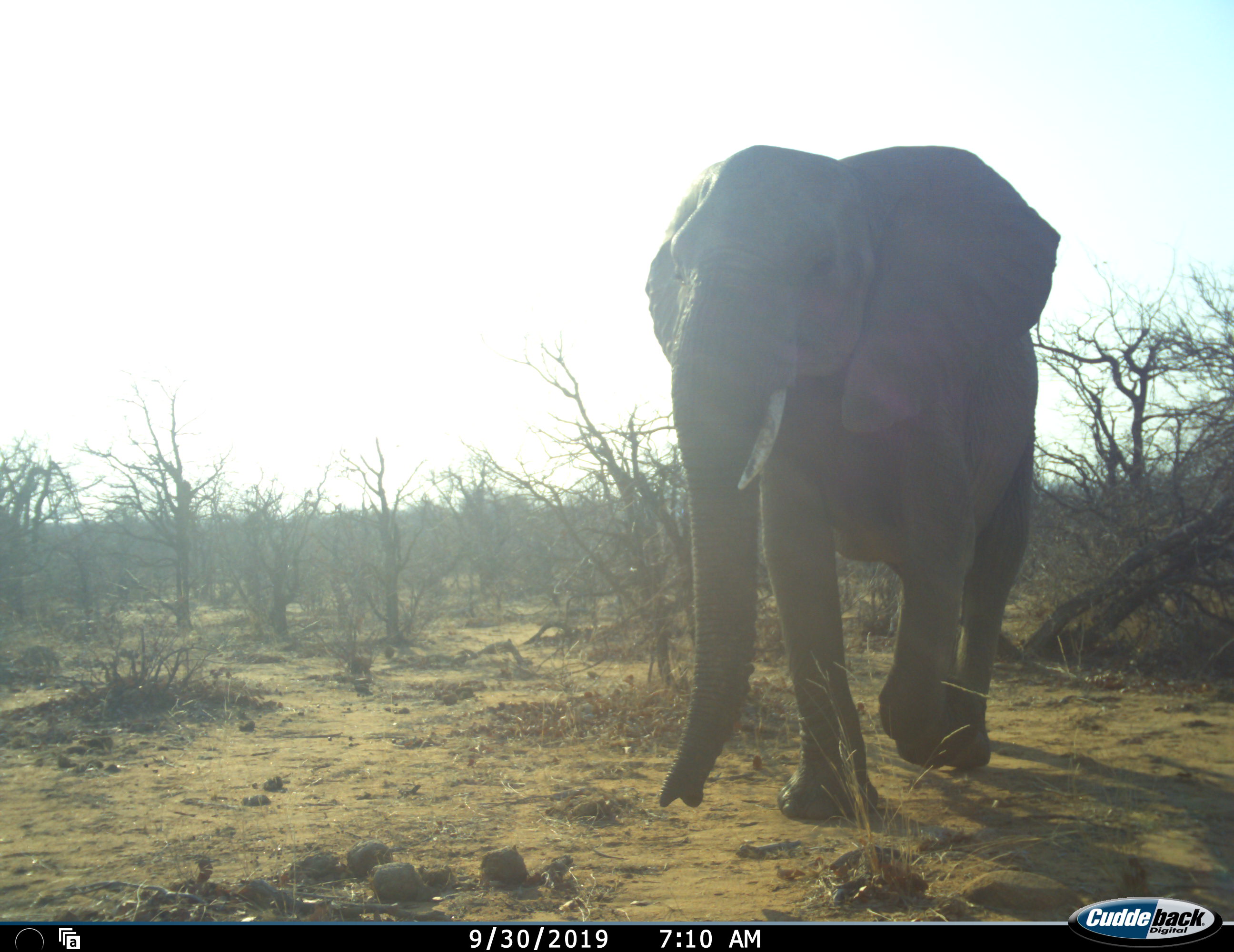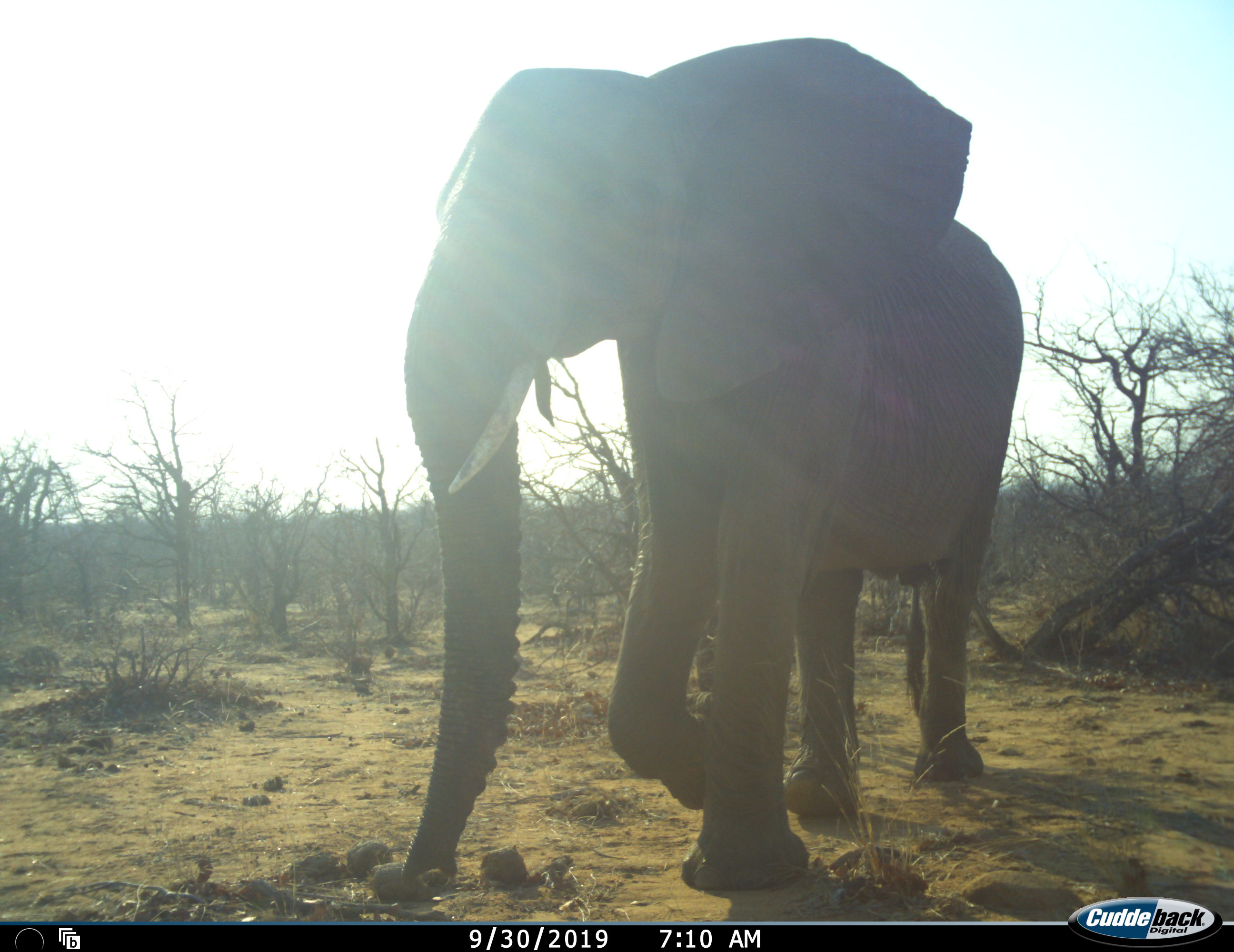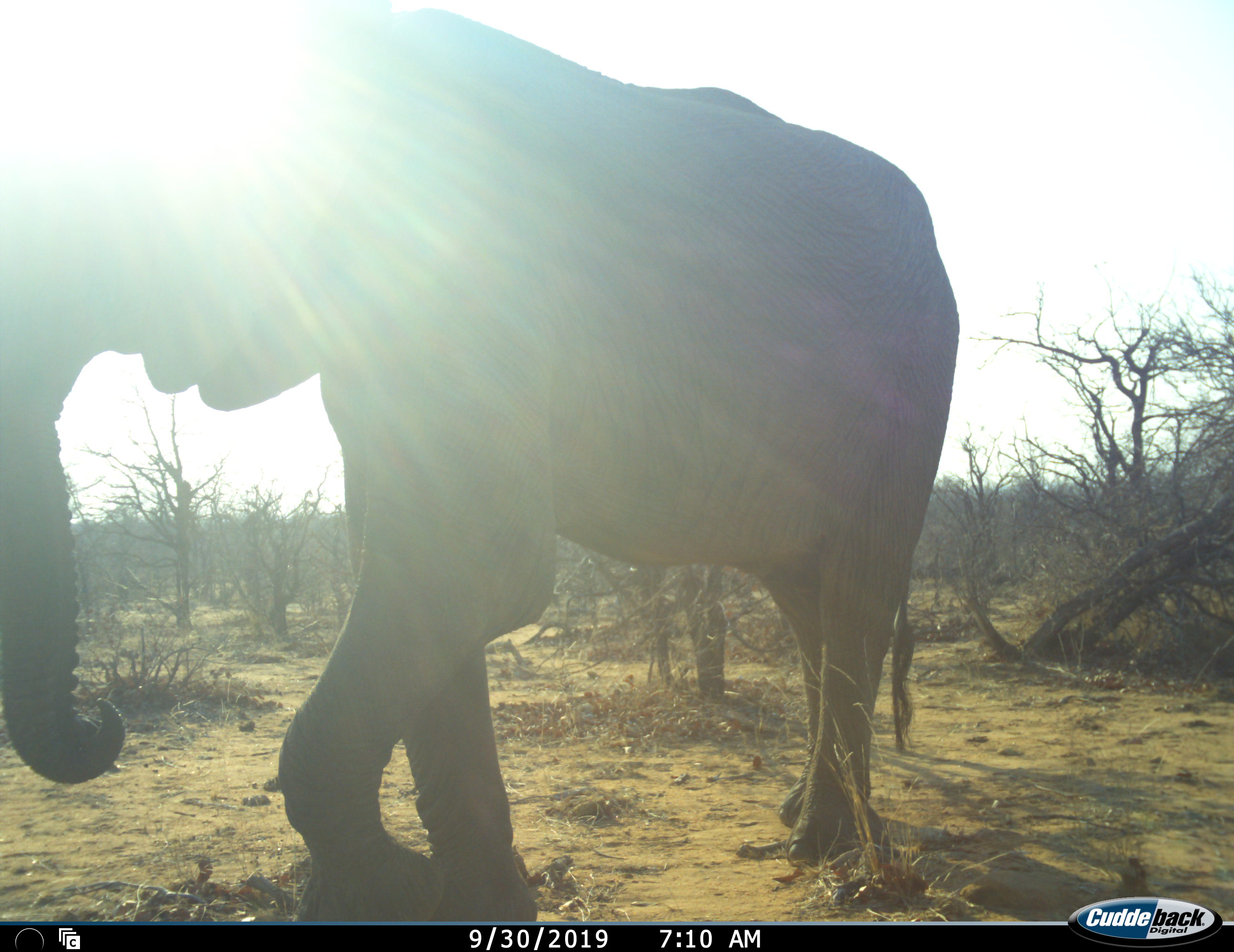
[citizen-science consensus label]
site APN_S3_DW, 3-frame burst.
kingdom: Animalia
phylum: Chordata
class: Mammalia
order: Proboscidea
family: Elephantidae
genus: Loxodonta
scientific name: Loxodonta africana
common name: african bush elephant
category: elephant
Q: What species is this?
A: Elephant (african bush elephant) (Loxodonta africana).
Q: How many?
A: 1.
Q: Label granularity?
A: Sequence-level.